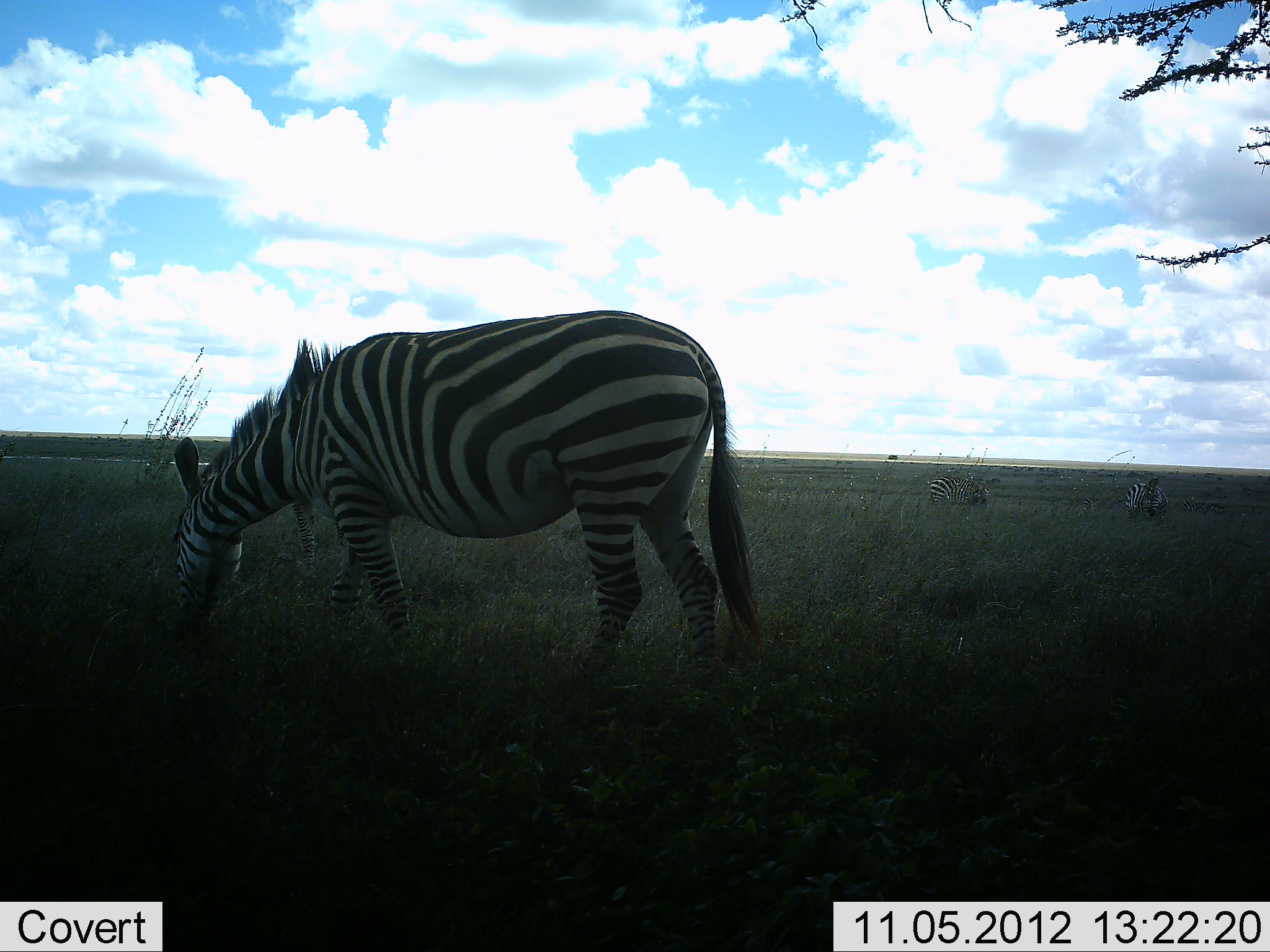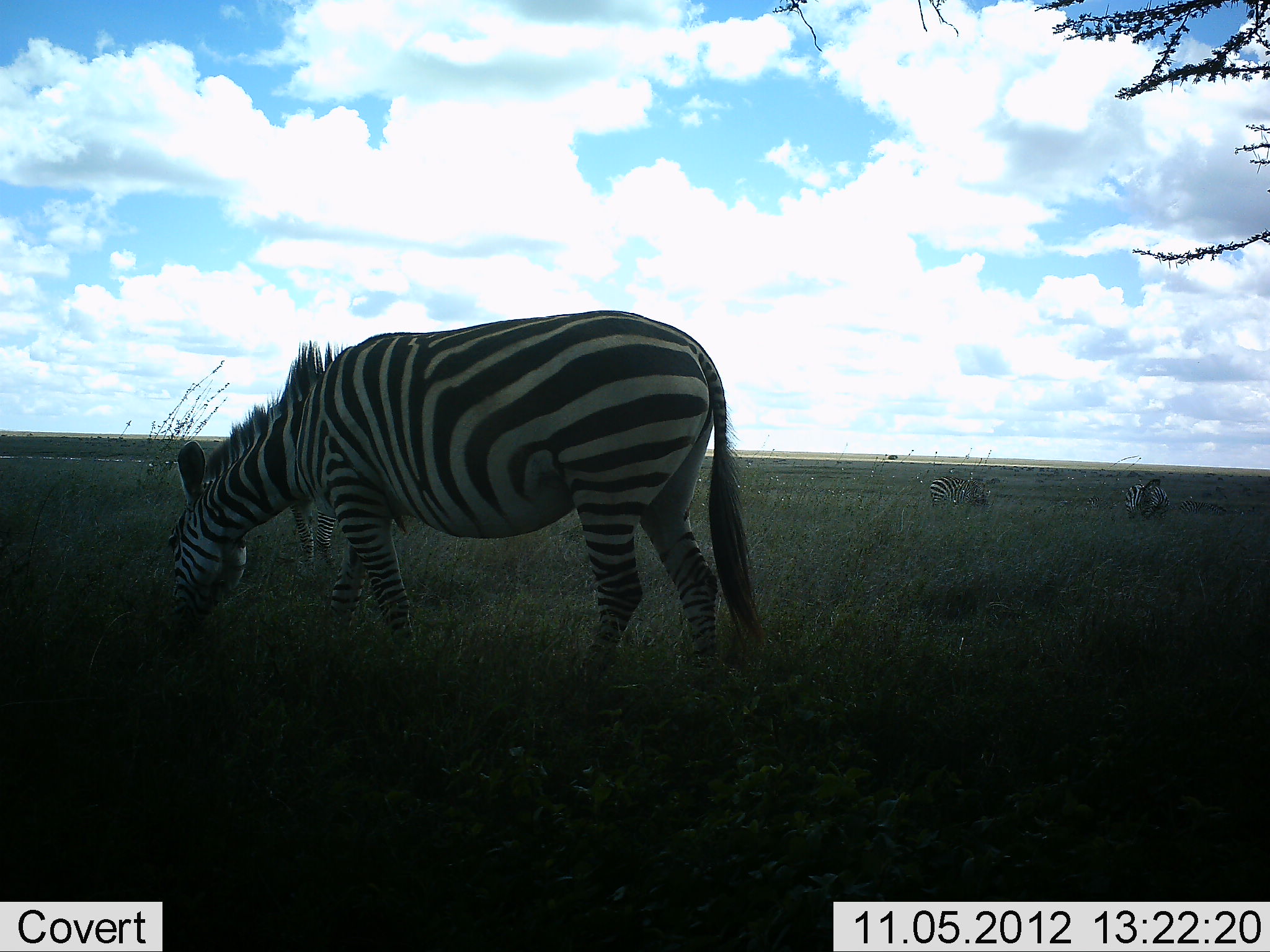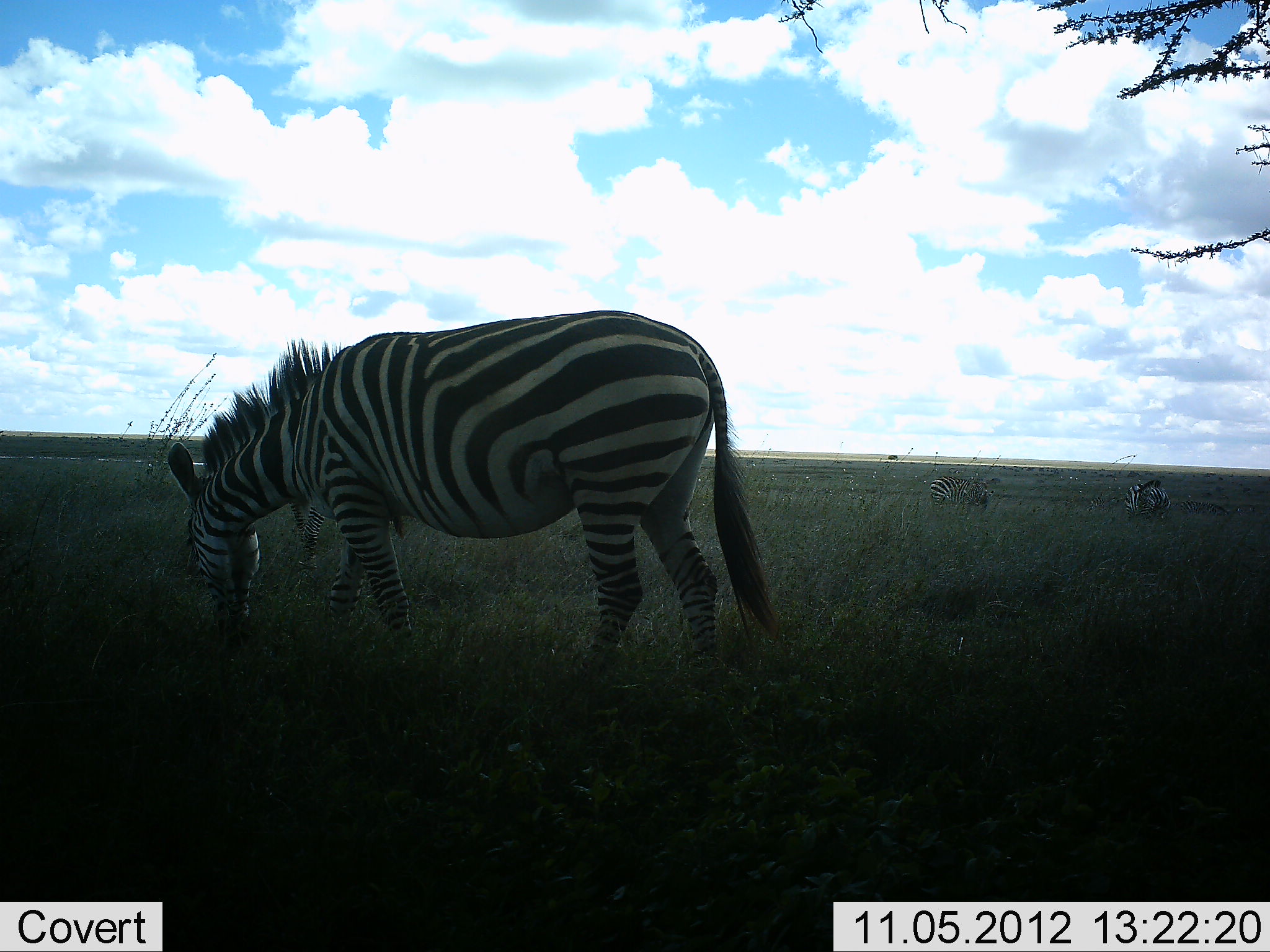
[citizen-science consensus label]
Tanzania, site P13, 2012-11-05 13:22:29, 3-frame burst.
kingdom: Animalia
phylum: Chordata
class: Mammalia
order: Perissodactyla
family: Equidae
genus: Equus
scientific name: Equus quagga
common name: plains zebra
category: zebra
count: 4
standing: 60%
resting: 0%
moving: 0%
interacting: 0%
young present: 0%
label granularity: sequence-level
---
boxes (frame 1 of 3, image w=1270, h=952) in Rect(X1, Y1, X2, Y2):
animal: Rect(166, 311, 762, 686); Rect(291, 502, 345, 566); Rect(927, 476, 991, 508); Rect(1124, 478, 1167, 521)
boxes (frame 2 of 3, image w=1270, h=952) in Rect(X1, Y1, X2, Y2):
animal: Rect(158, 309, 767, 698); Rect(288, 499, 341, 569); Rect(1126, 478, 1171, 523); Rect(931, 477, 992, 509)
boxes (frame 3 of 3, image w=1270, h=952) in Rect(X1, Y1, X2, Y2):
animal: Rect(164, 309, 784, 677); Rect(288, 499, 327, 570); Rect(928, 477, 989, 514); Rect(1123, 479, 1170, 522)